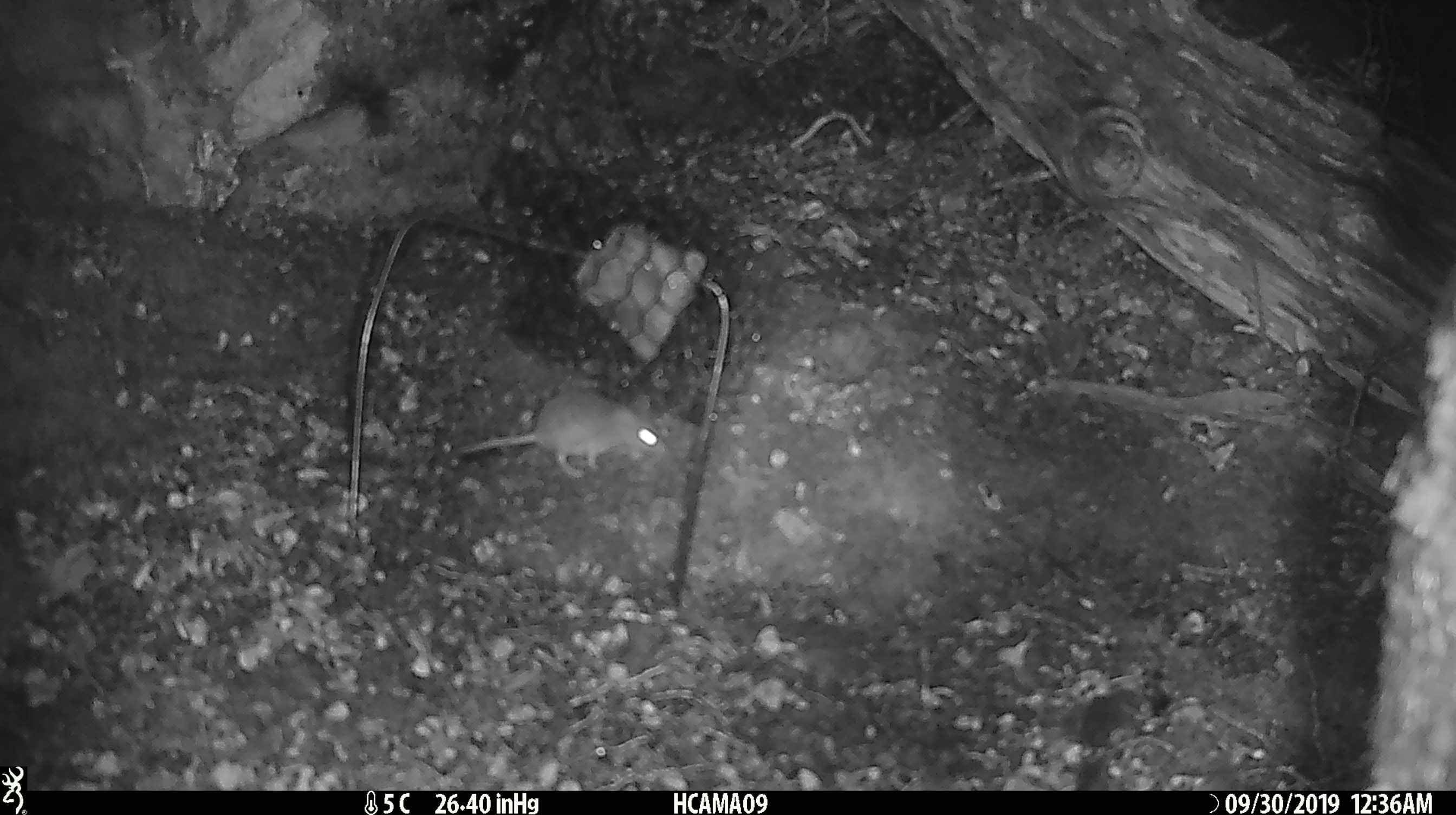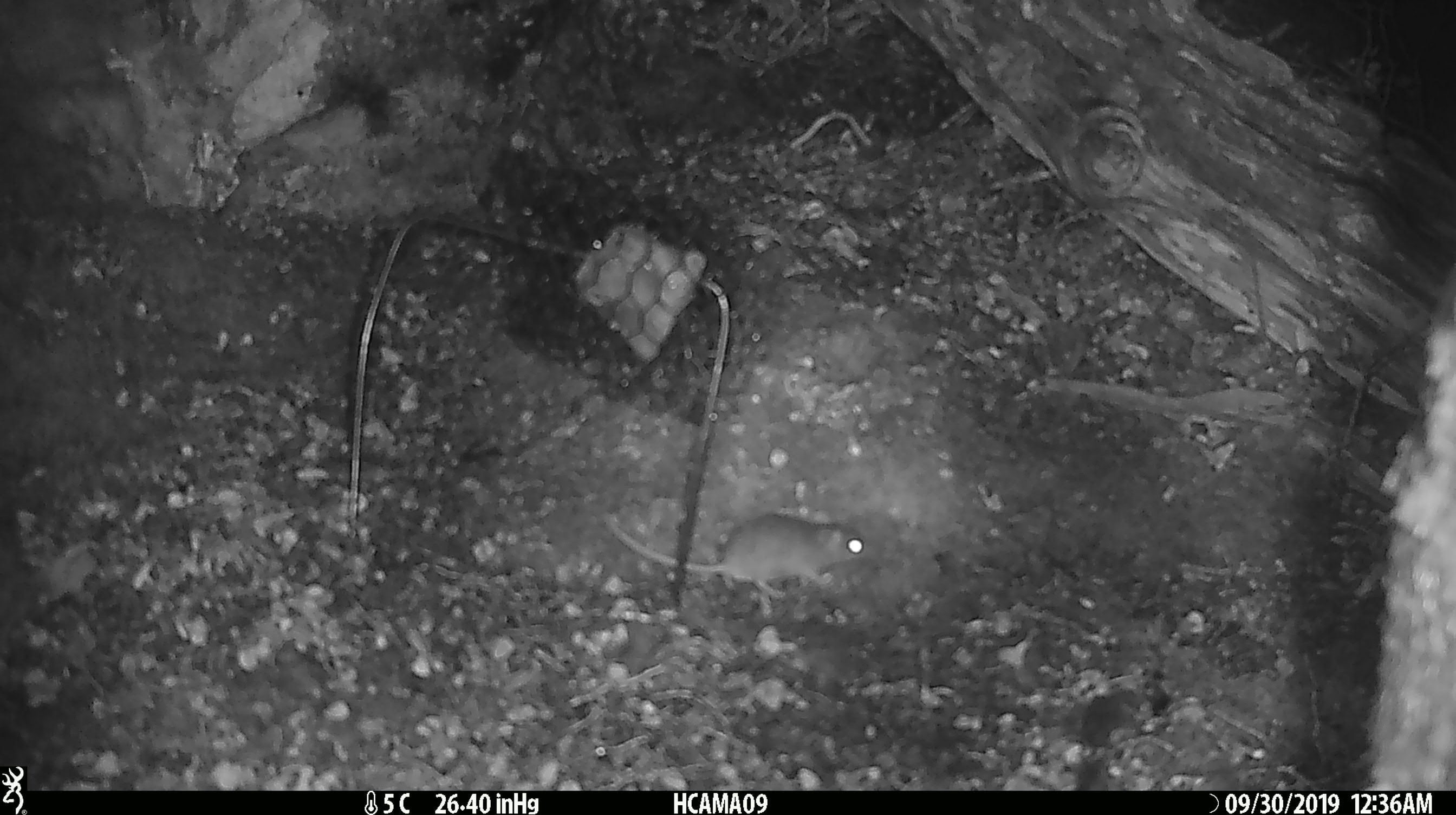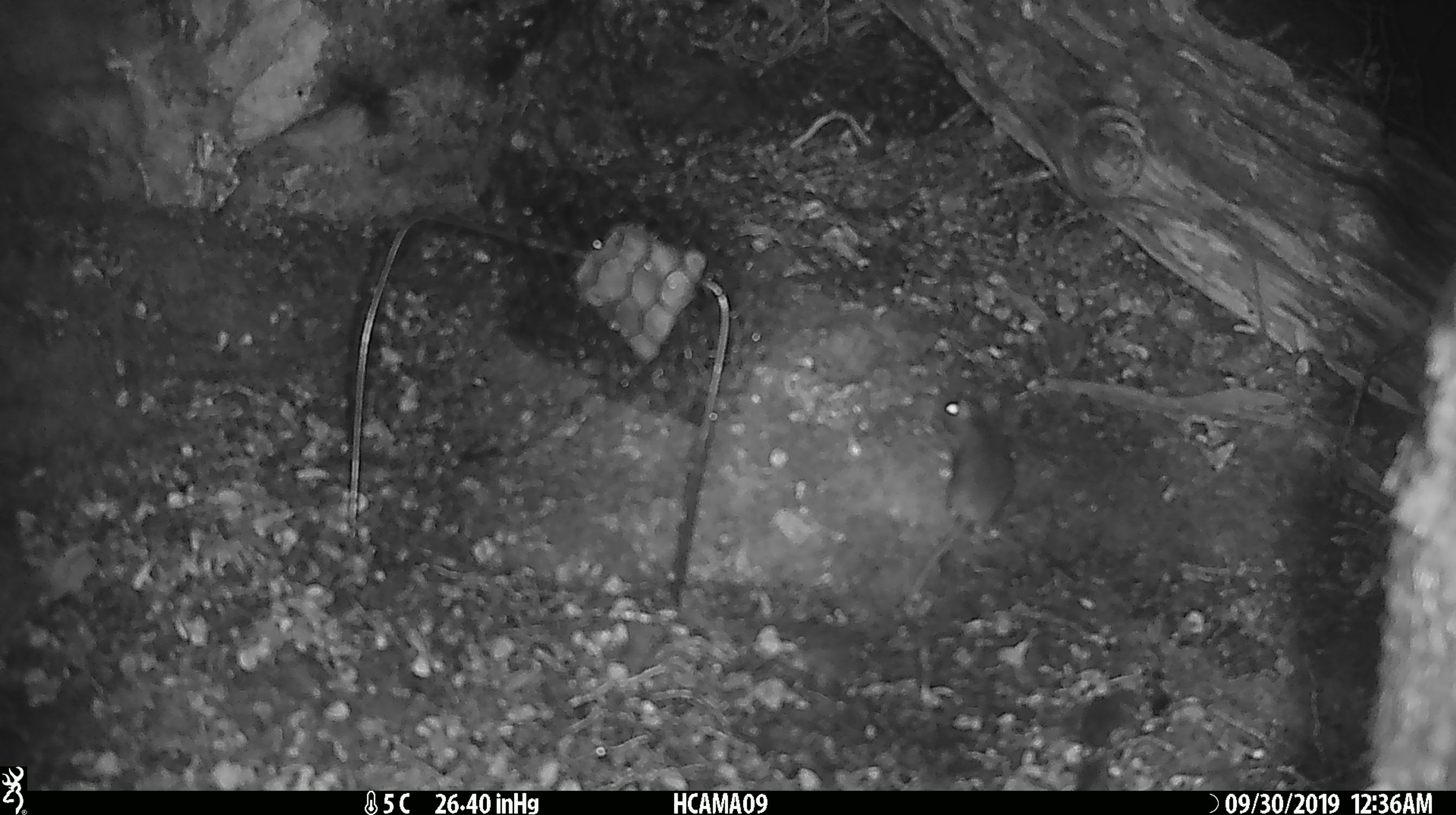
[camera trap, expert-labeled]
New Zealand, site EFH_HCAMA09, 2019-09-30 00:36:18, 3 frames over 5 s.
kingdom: Animalia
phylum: Chordata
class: Mammalia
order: Rodentia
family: Muridae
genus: Mus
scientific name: Mus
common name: mouse